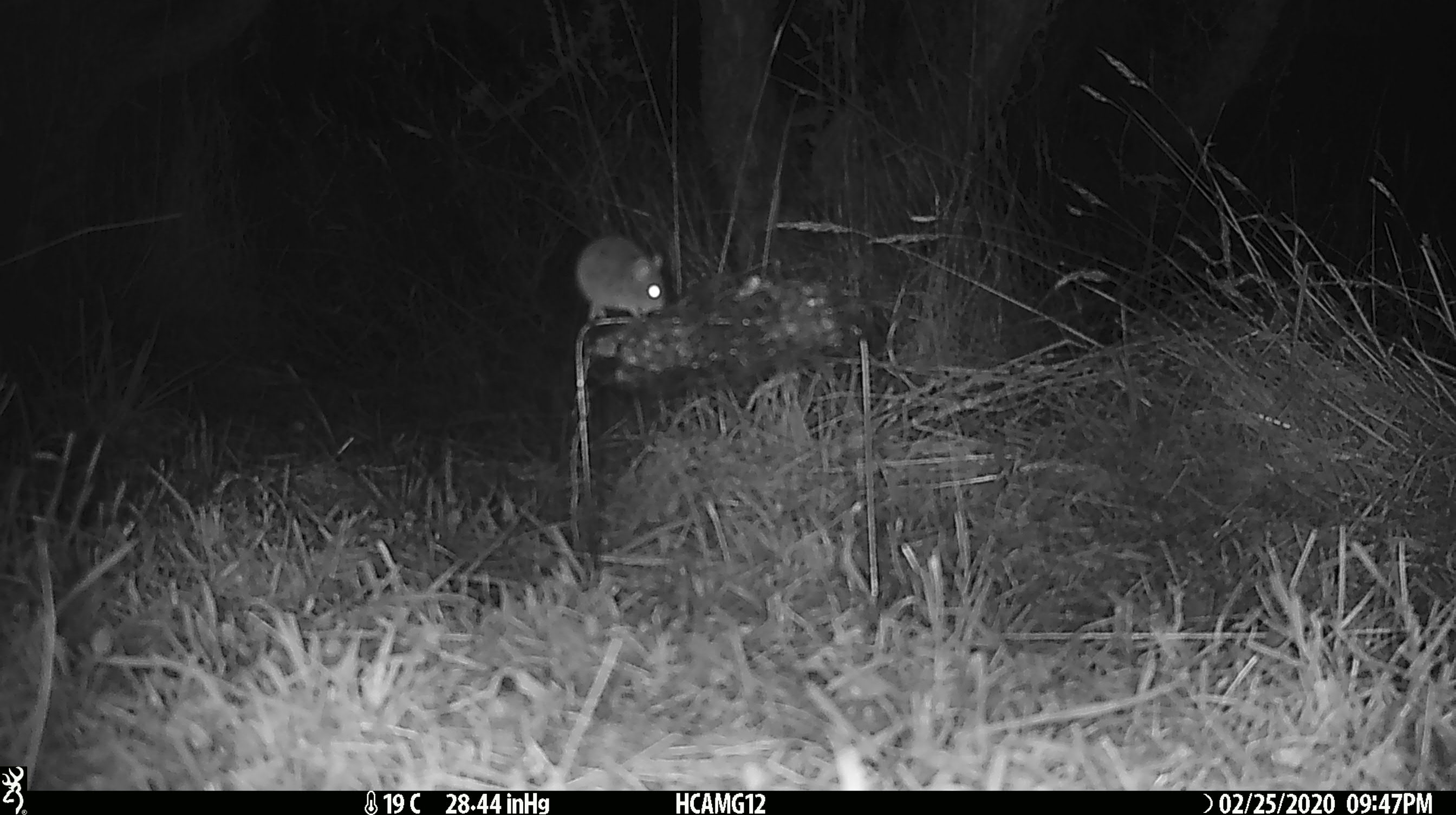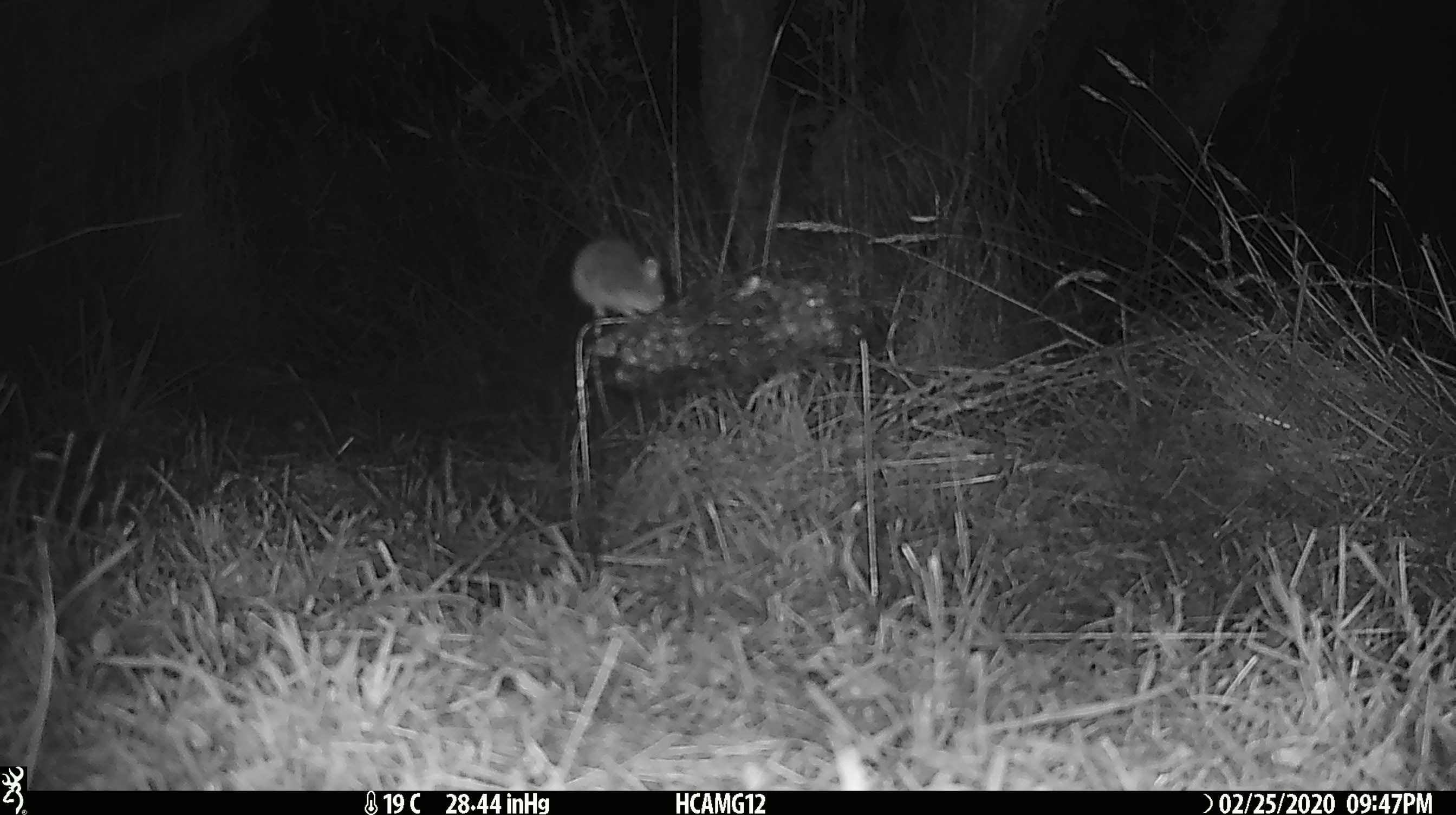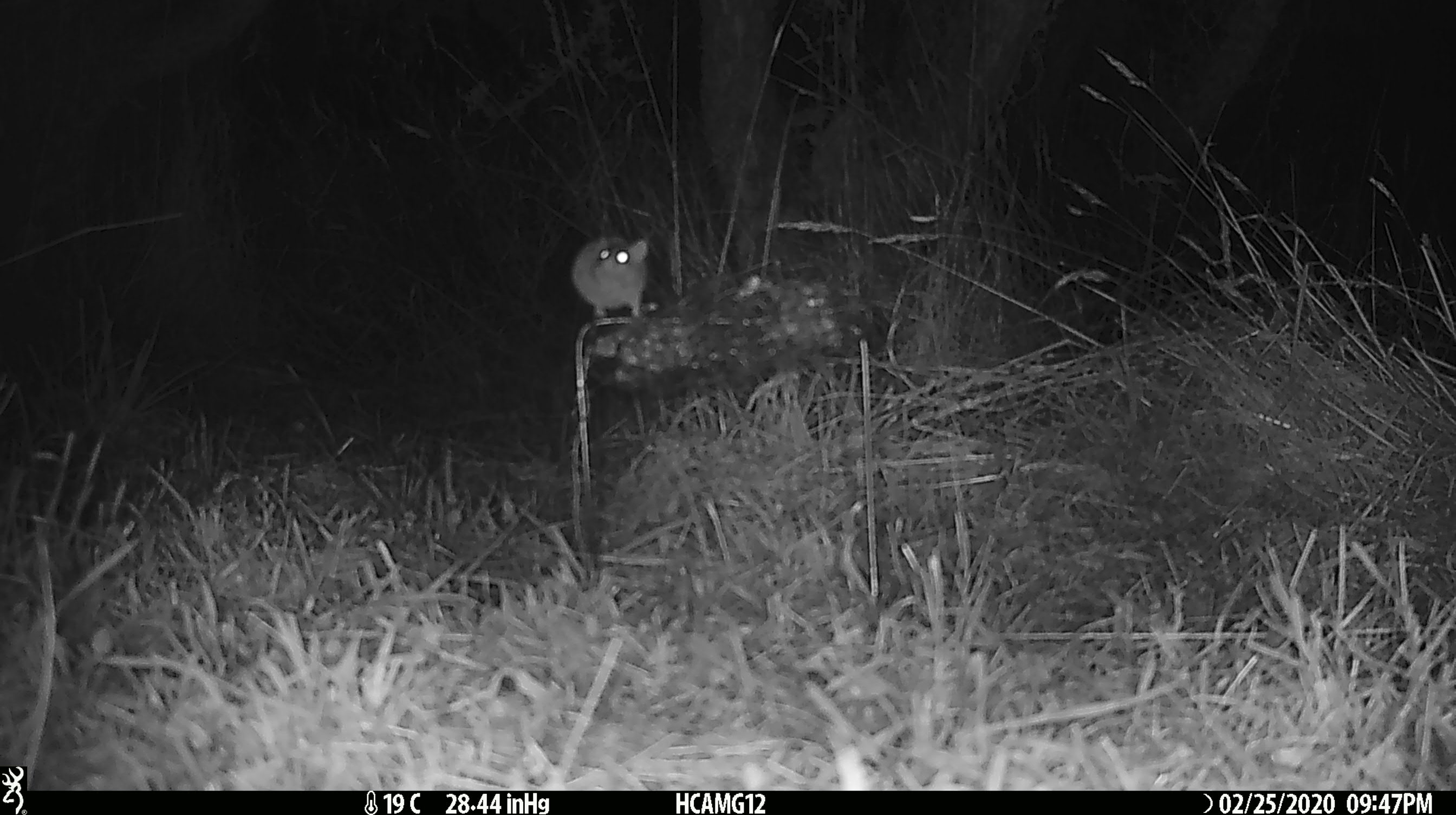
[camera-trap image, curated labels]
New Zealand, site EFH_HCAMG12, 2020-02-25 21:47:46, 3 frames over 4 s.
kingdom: Animalia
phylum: Chordata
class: Mammalia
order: Rodentia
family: Muridae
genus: Mus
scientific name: Mus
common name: mouse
Mouse (Mus).